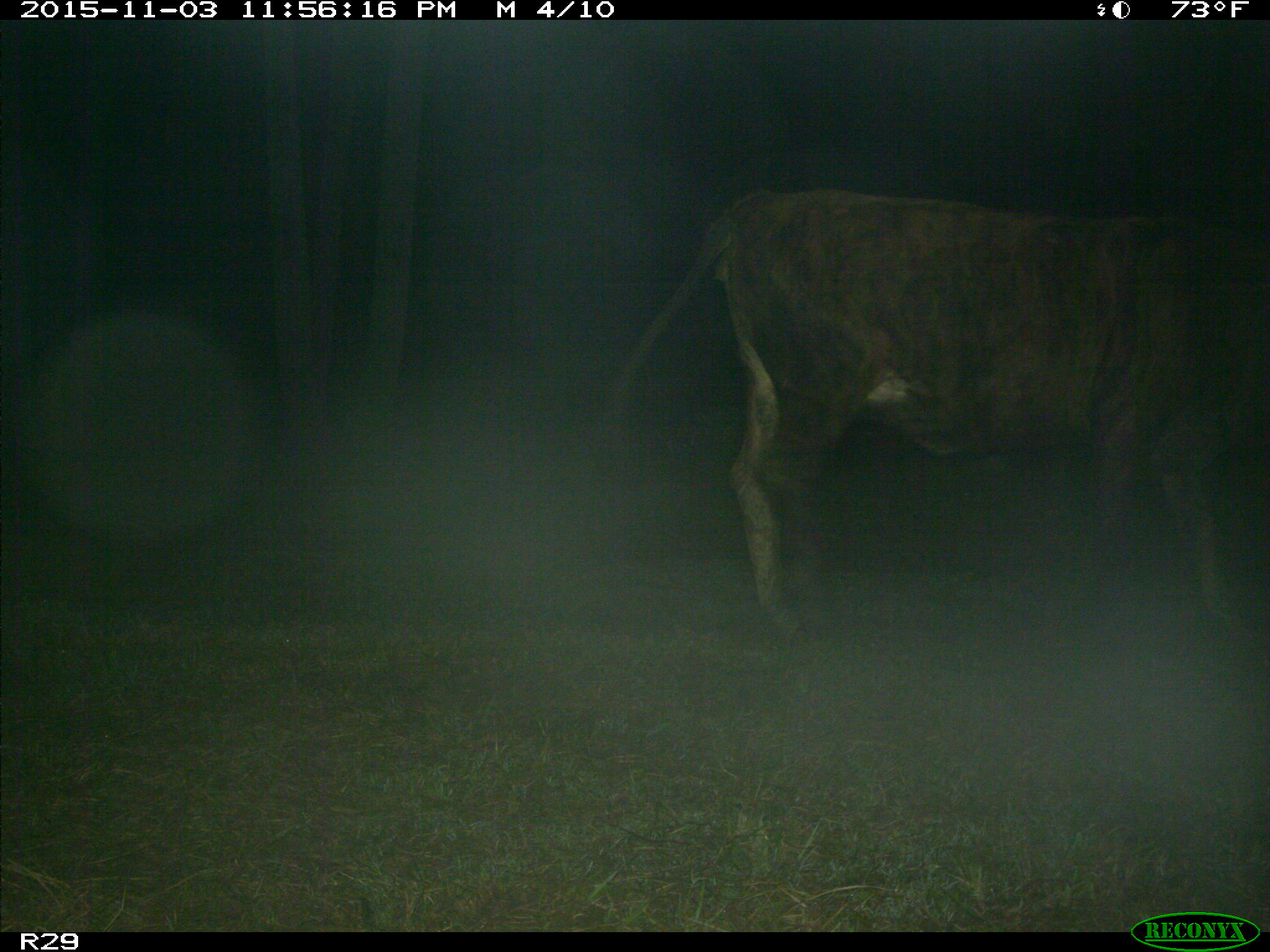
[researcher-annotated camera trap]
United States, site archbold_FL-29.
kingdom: Animalia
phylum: Chordata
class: Mammalia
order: Artiodactyla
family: Bovidae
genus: Bos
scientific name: Bos taurus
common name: domestic cow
Bos taurus (domestic cow).